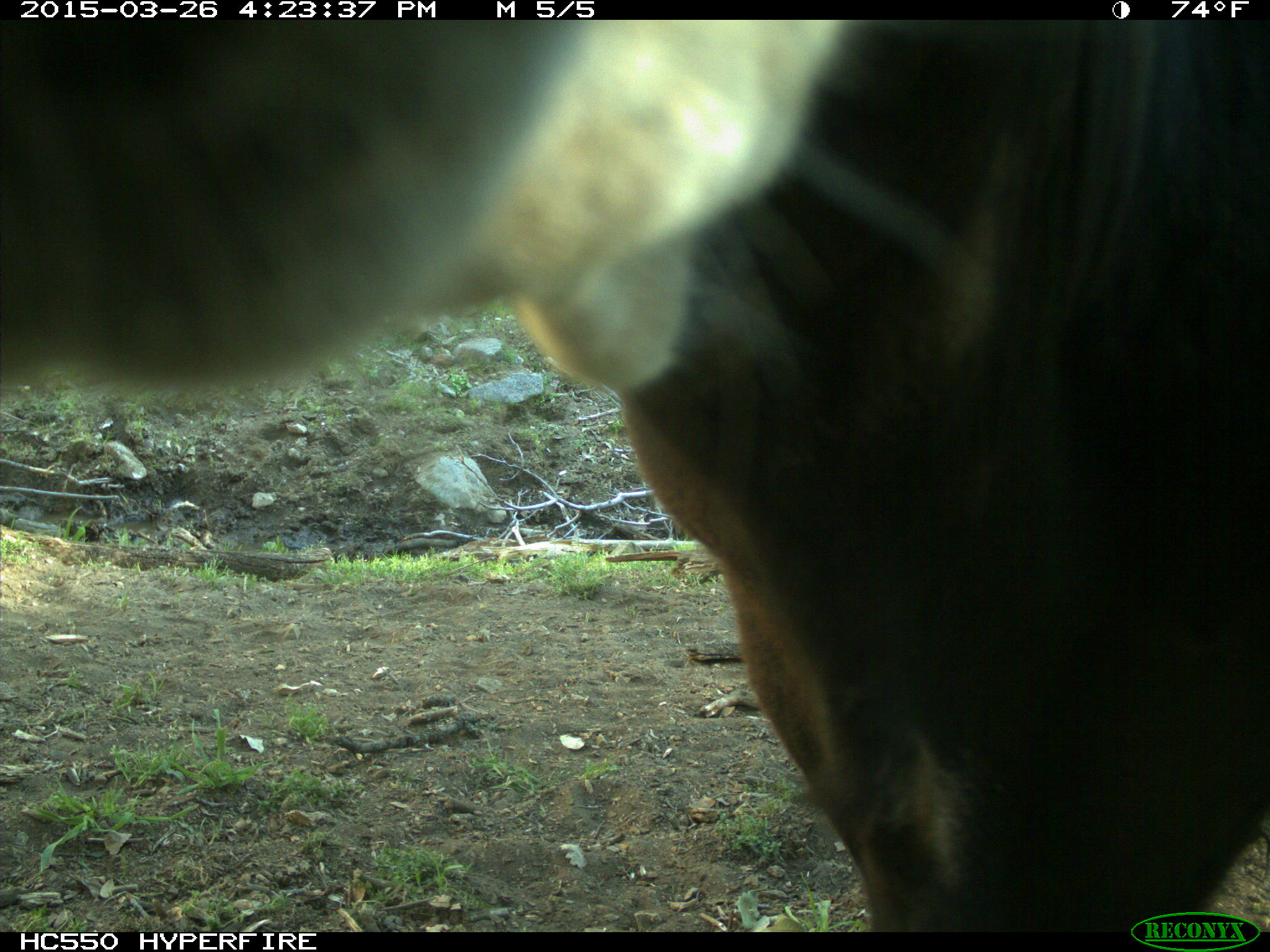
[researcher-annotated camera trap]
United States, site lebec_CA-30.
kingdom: Animalia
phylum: Chordata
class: Mammalia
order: Artiodactyla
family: Bovidae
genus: Bos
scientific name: Bos taurus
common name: domestic cow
Bos taurus (domestic cow).